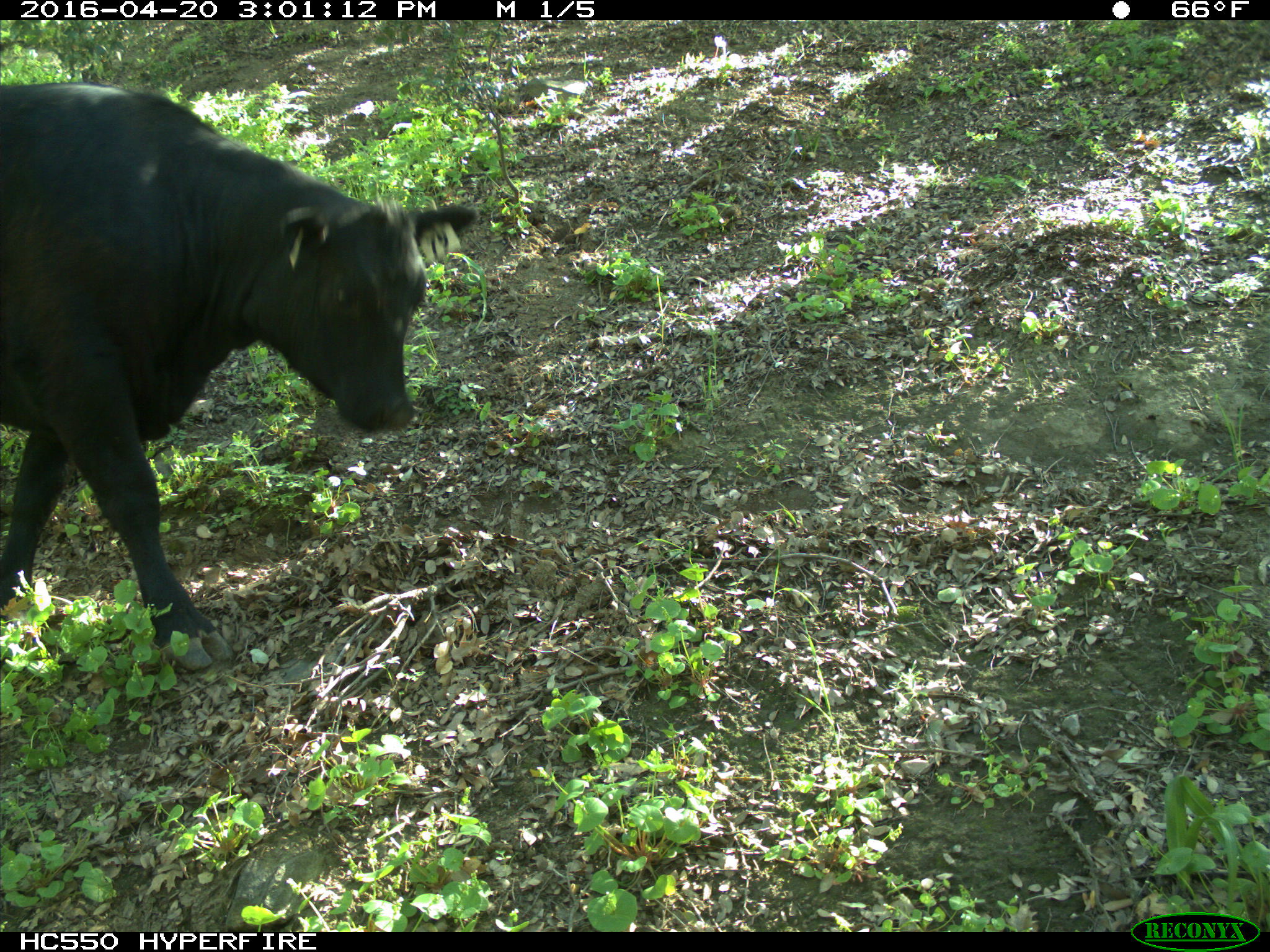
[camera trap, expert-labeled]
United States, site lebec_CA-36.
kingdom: Animalia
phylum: Chordata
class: Mammalia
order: Artiodactyla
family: Bovidae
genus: Bos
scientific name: Bos taurus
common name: domestic cow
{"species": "Bos taurus (domestic cow)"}